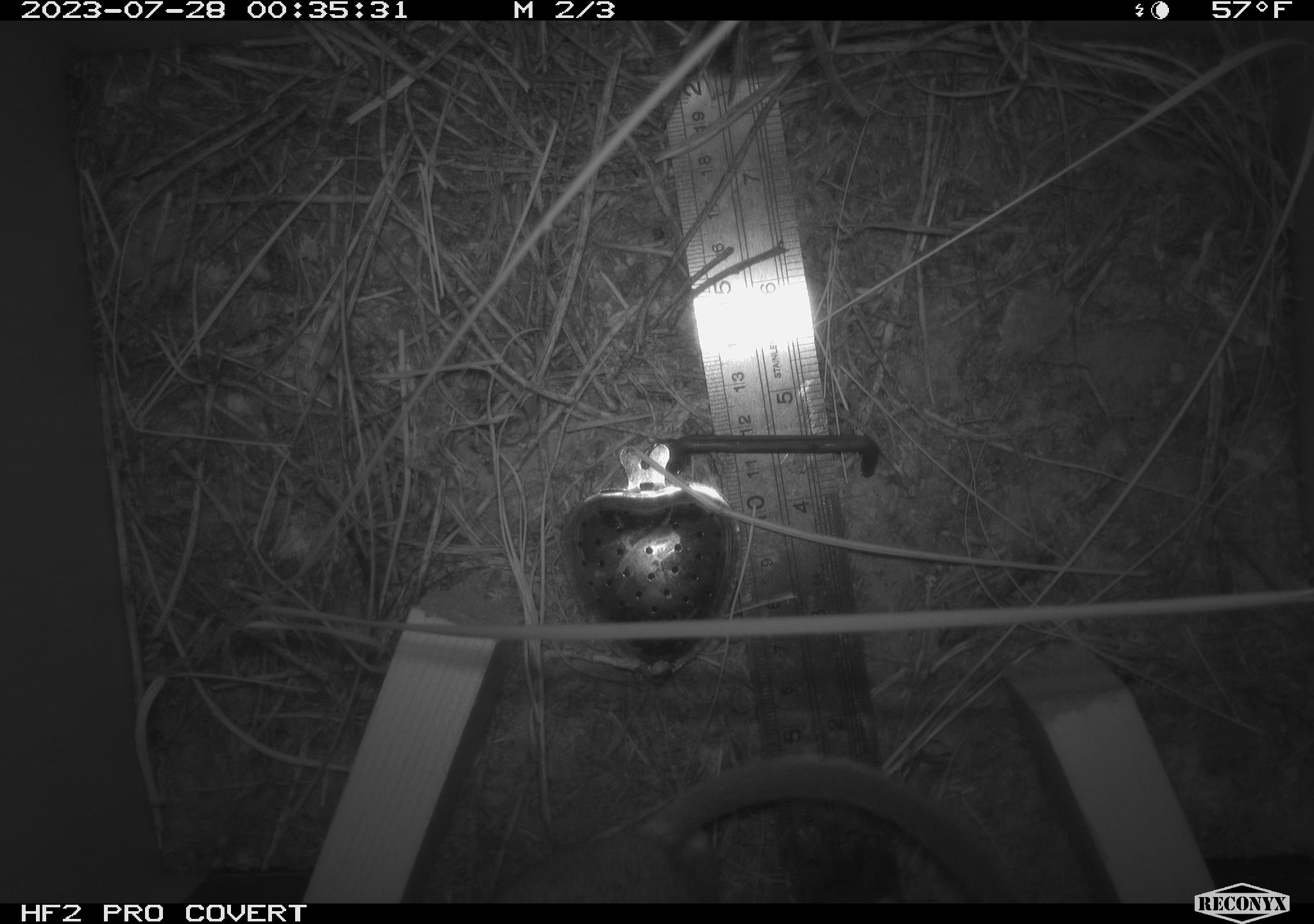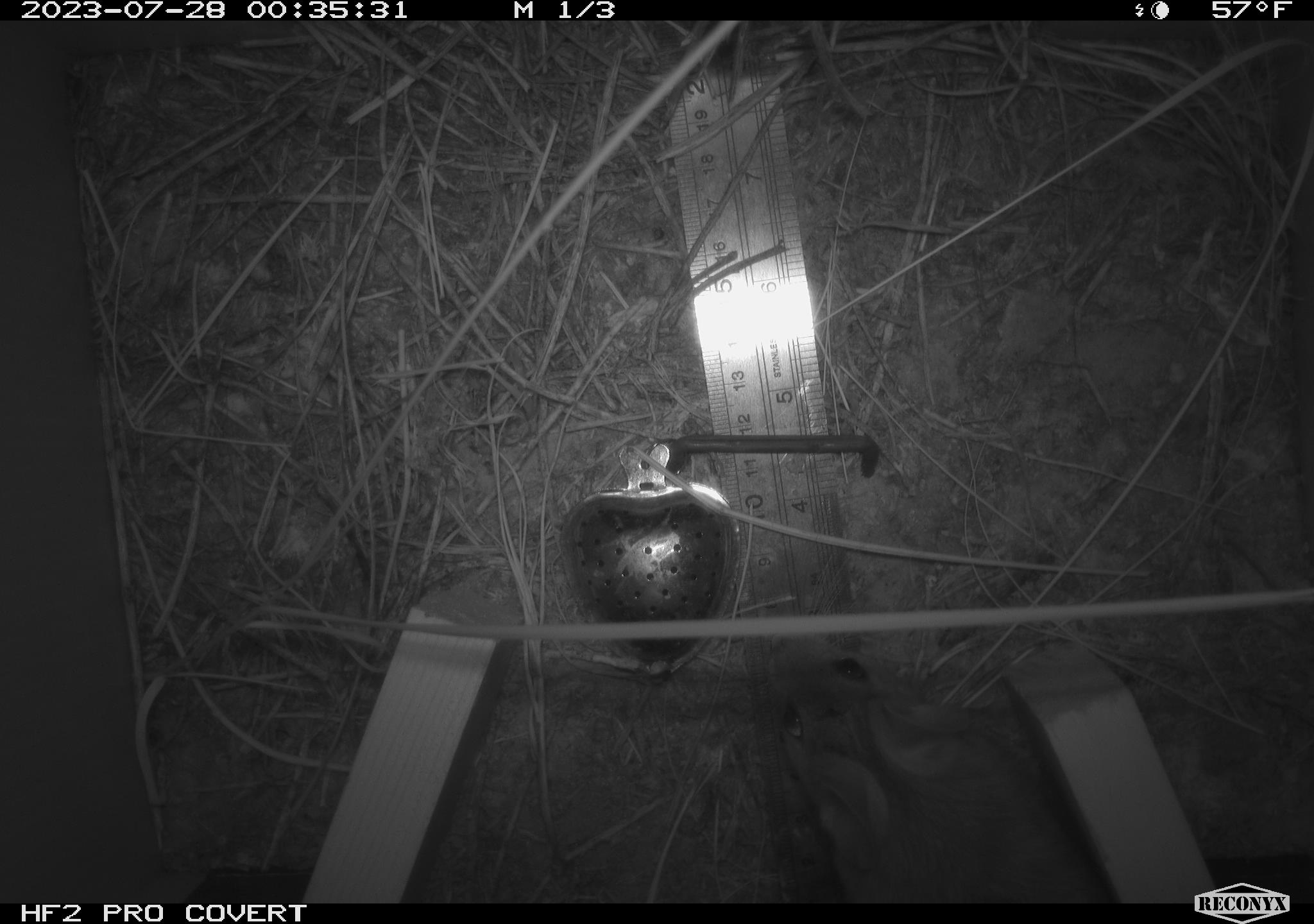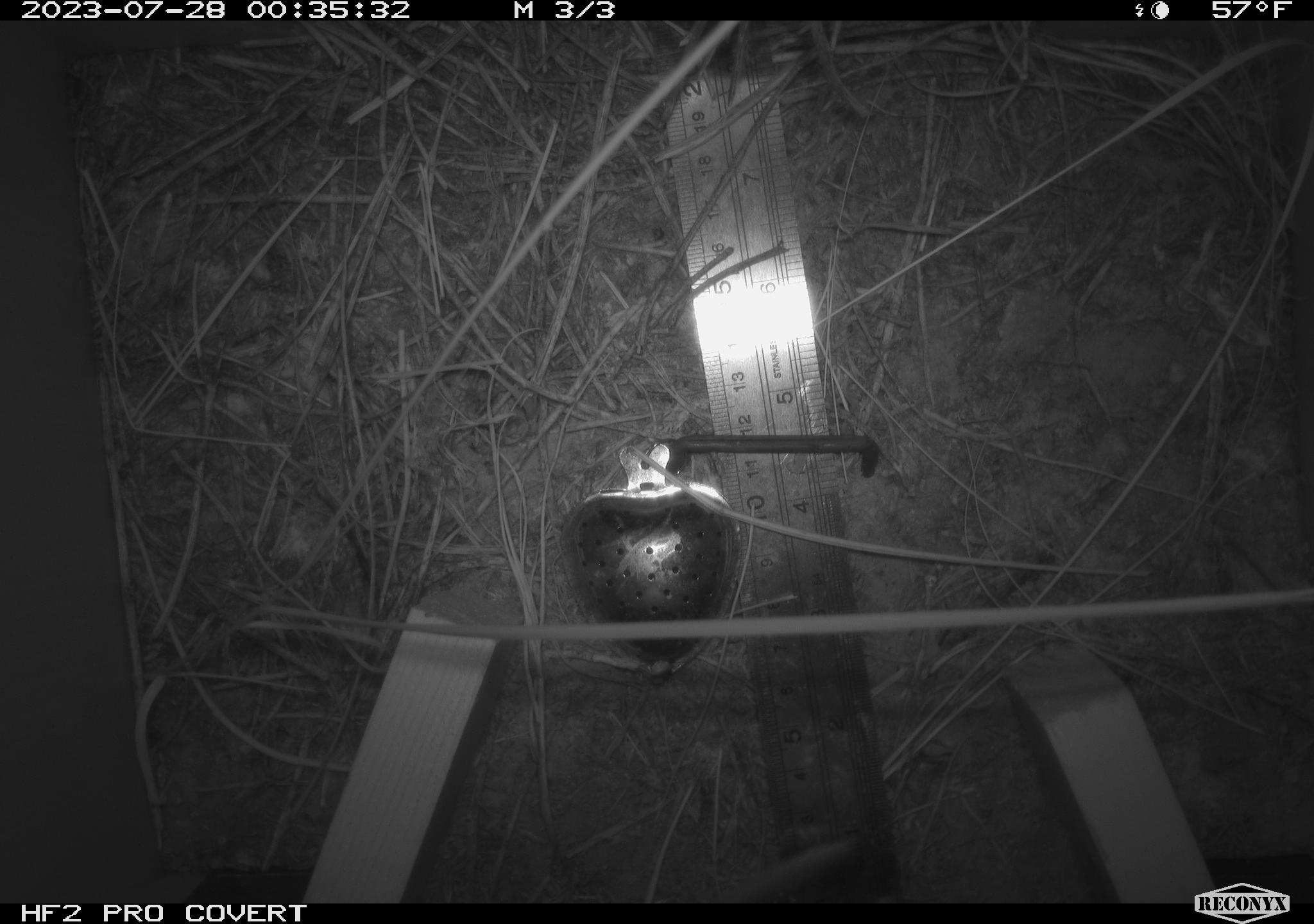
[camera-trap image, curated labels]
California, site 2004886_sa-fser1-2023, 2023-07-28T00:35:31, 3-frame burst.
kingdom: Animalia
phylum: Chordata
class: Mammalia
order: Rodentia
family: Cricetidae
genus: Neotoma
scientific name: Neotoma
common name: pack rat or woodrat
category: neotoma species